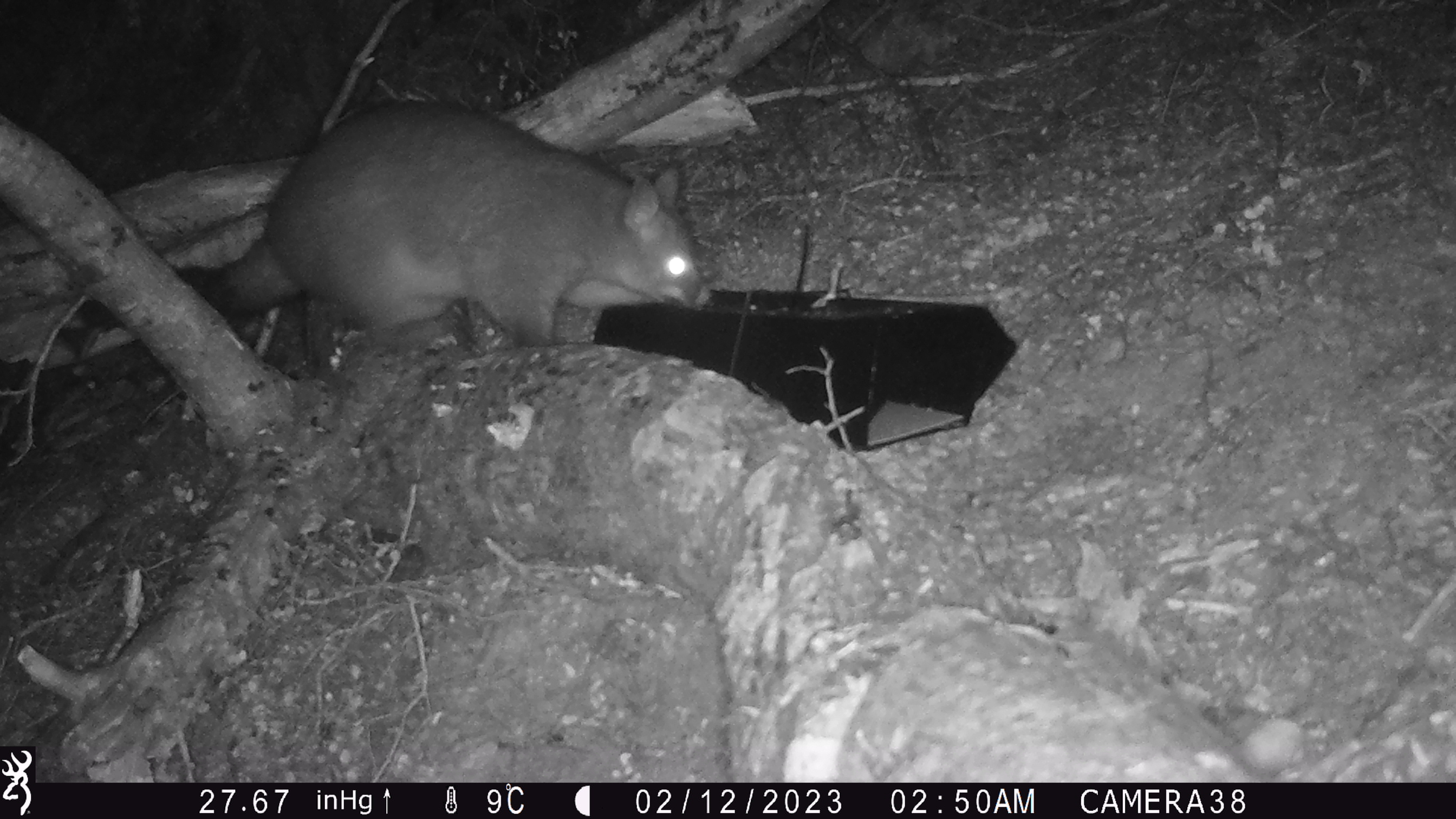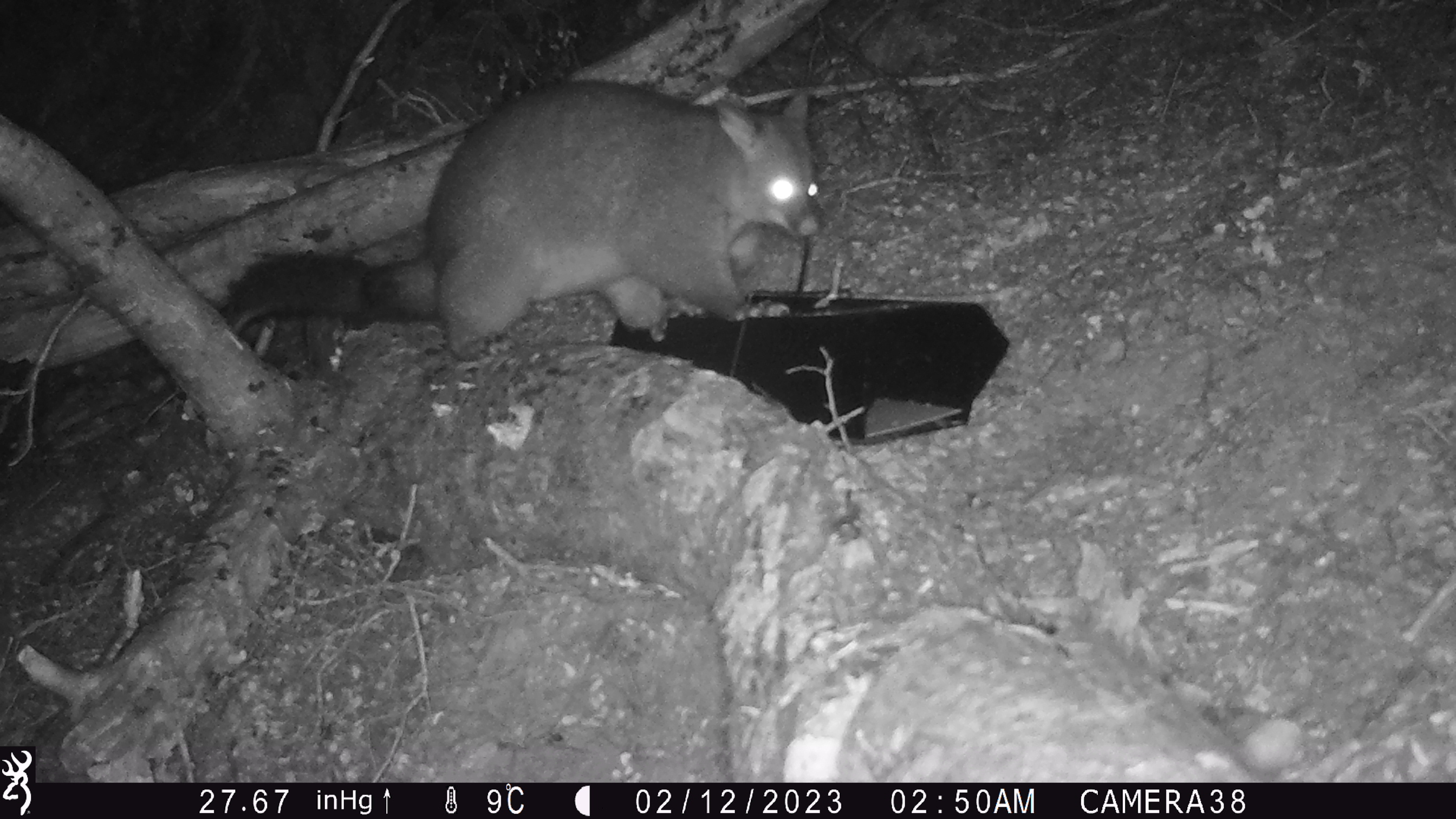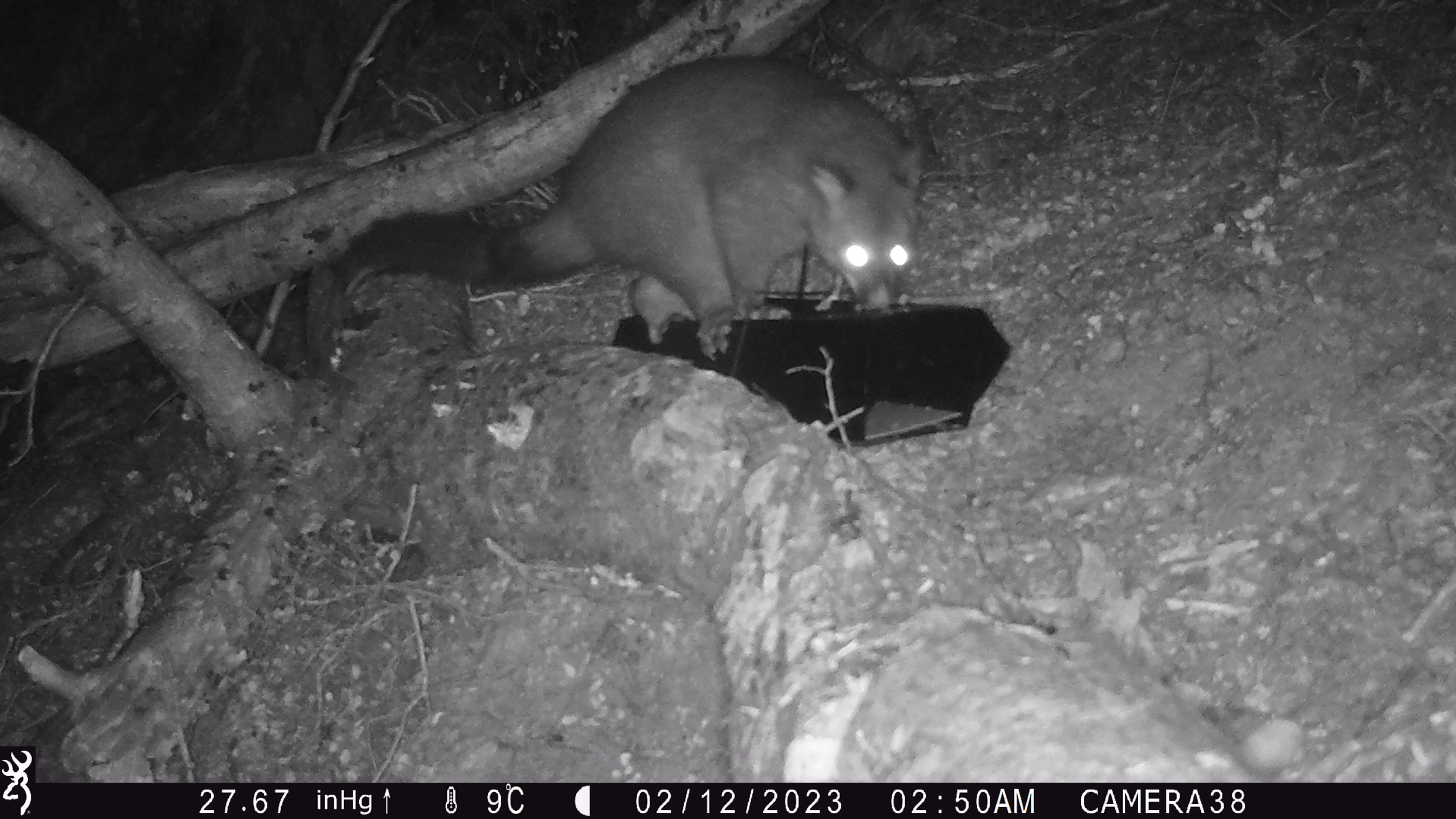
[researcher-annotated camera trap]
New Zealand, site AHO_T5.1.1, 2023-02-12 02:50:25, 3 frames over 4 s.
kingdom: Animalia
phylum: Chordata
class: Mammalia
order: Carnivora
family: Mustelidae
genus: Mustela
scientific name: Mustela erminea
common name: stoat